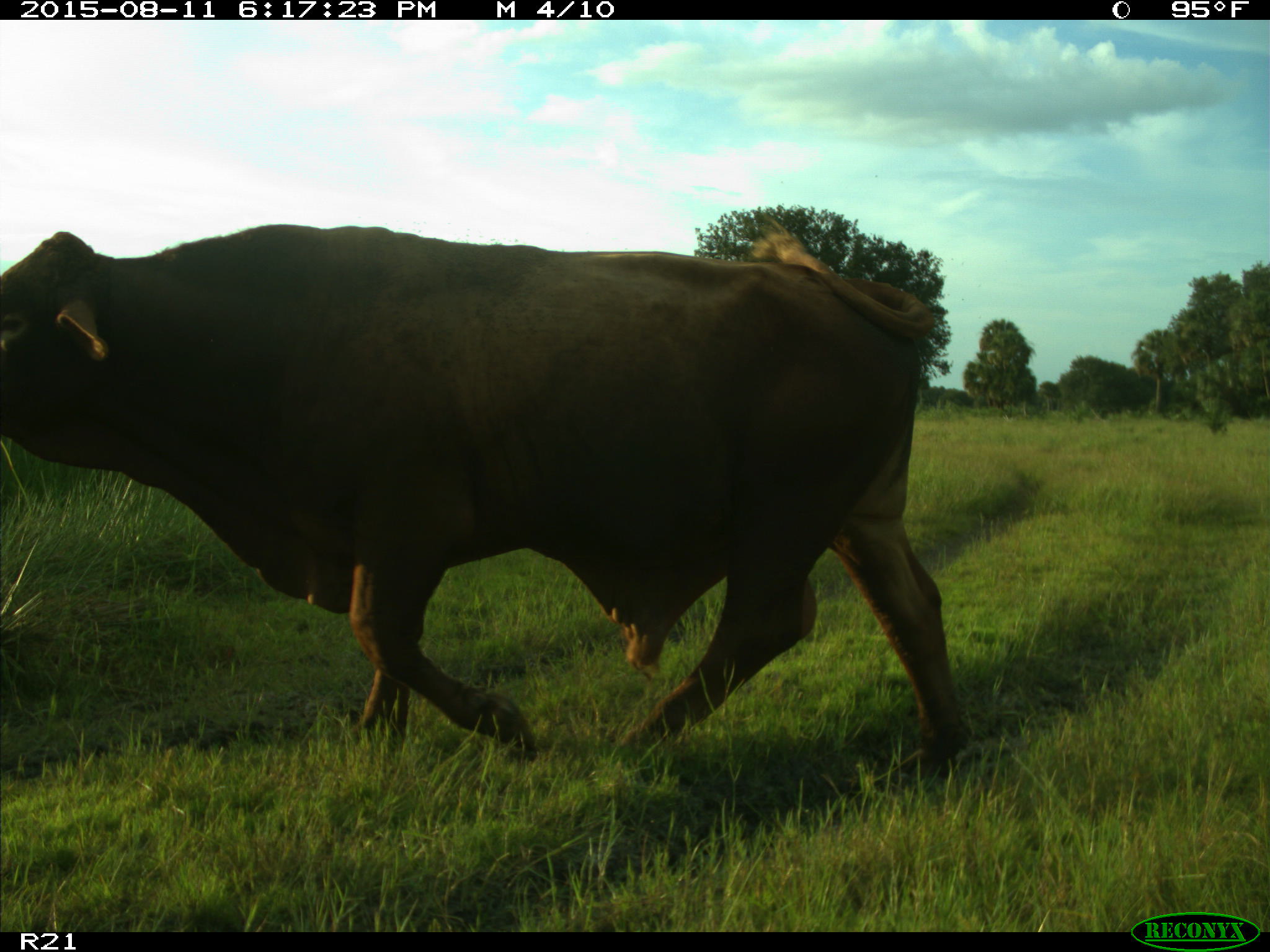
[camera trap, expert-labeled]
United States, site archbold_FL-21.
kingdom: Animalia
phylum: Chordata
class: Mammalia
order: Artiodactyla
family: Bovidae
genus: Bos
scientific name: Bos taurus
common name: domestic cow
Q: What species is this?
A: Bos taurus (domestic cow).